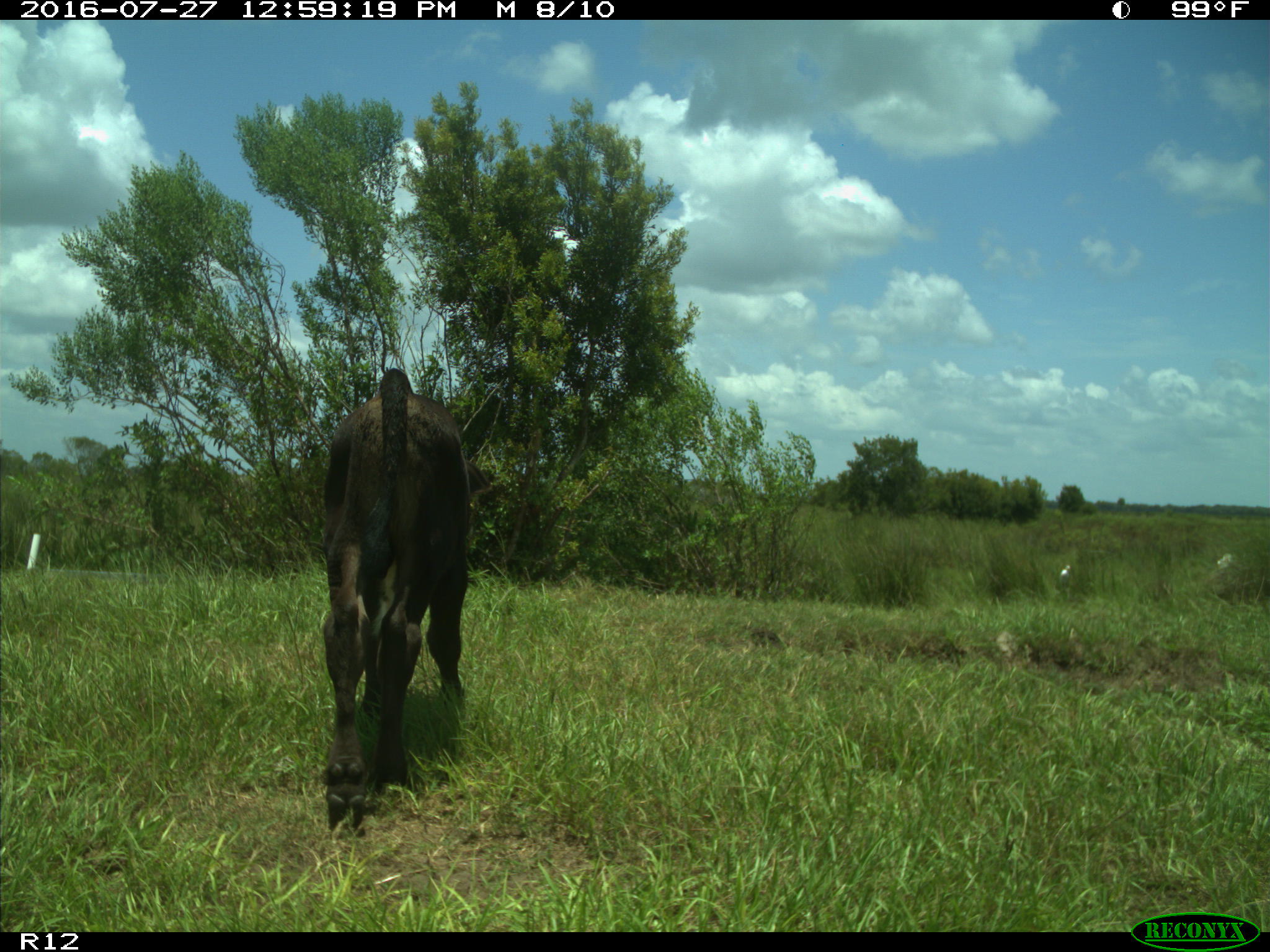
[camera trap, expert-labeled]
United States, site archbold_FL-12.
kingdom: Animalia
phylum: Chordata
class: Mammalia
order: Artiodactyla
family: Bovidae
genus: Bos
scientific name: Bos taurus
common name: domestic cow